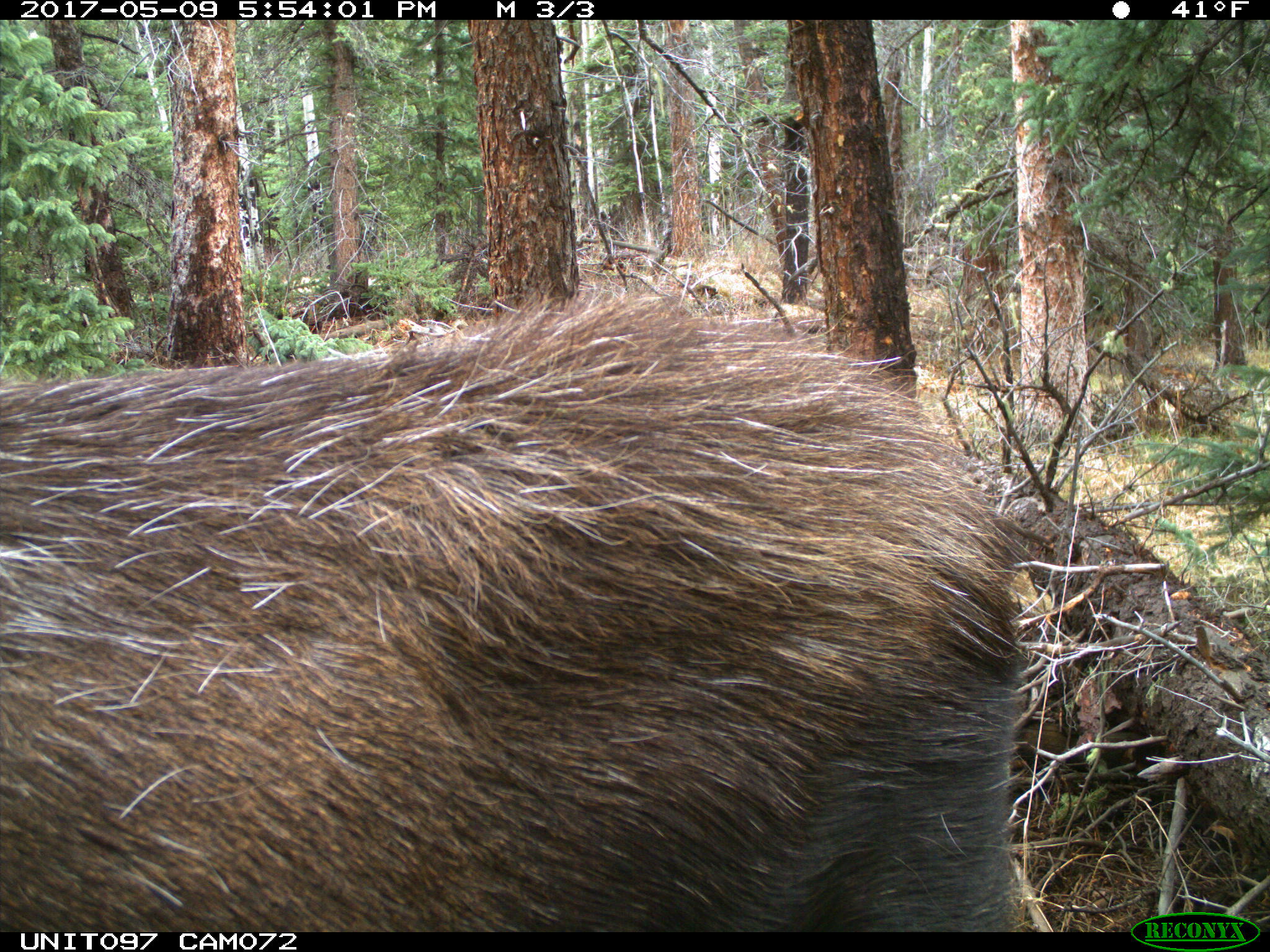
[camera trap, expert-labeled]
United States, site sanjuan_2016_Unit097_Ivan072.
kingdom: Animalia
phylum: Chordata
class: Mammalia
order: Artiodactyla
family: Cervidae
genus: Alces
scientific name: Alces alces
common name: moose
Alces alces (moose).